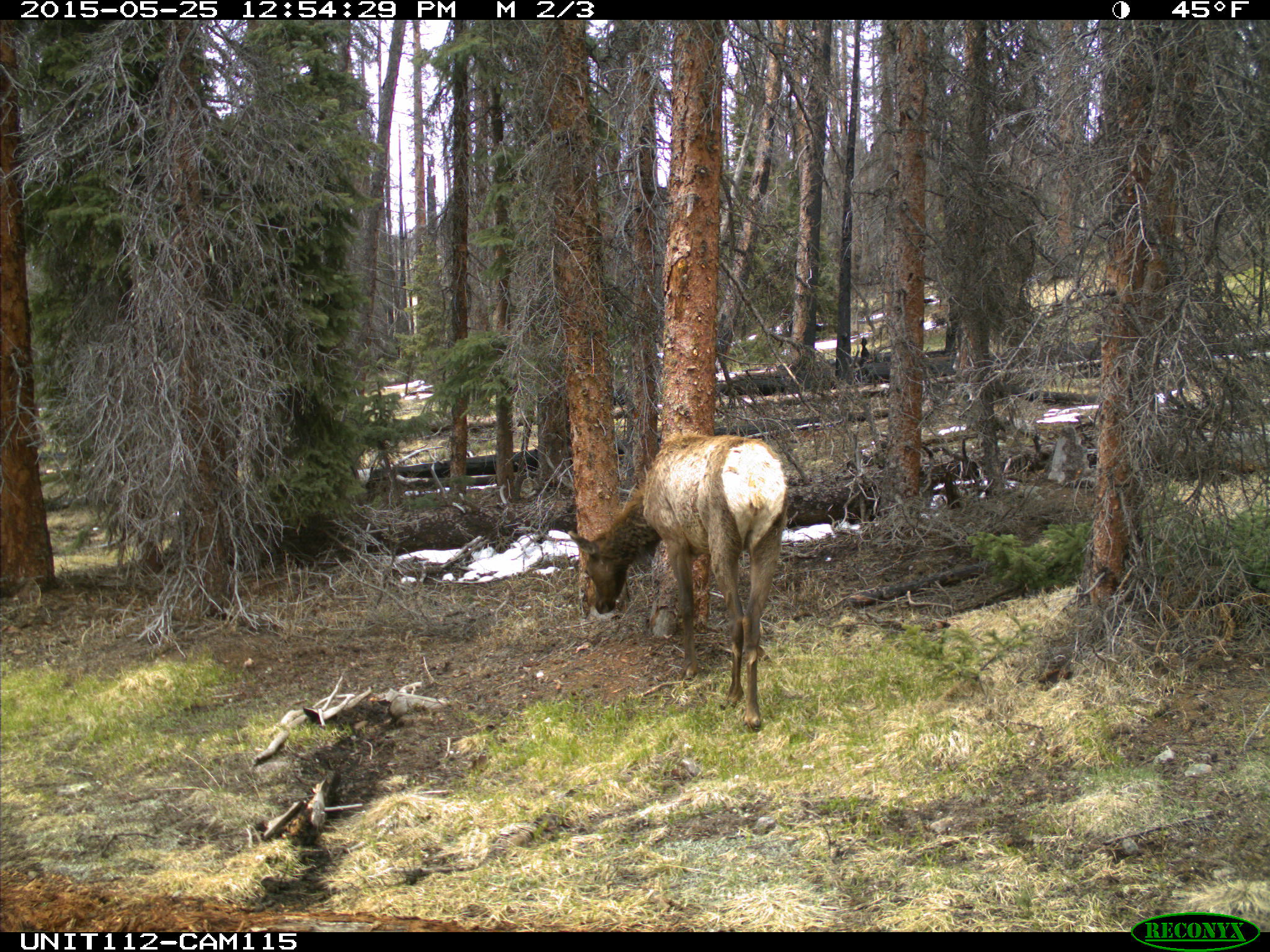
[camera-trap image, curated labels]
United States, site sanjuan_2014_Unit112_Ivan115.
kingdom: Animalia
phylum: Chordata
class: Mammalia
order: Artiodactyla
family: Cervidae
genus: Cervus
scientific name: Cervus elaphus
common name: red deer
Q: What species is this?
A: Cervus elaphus (red deer).